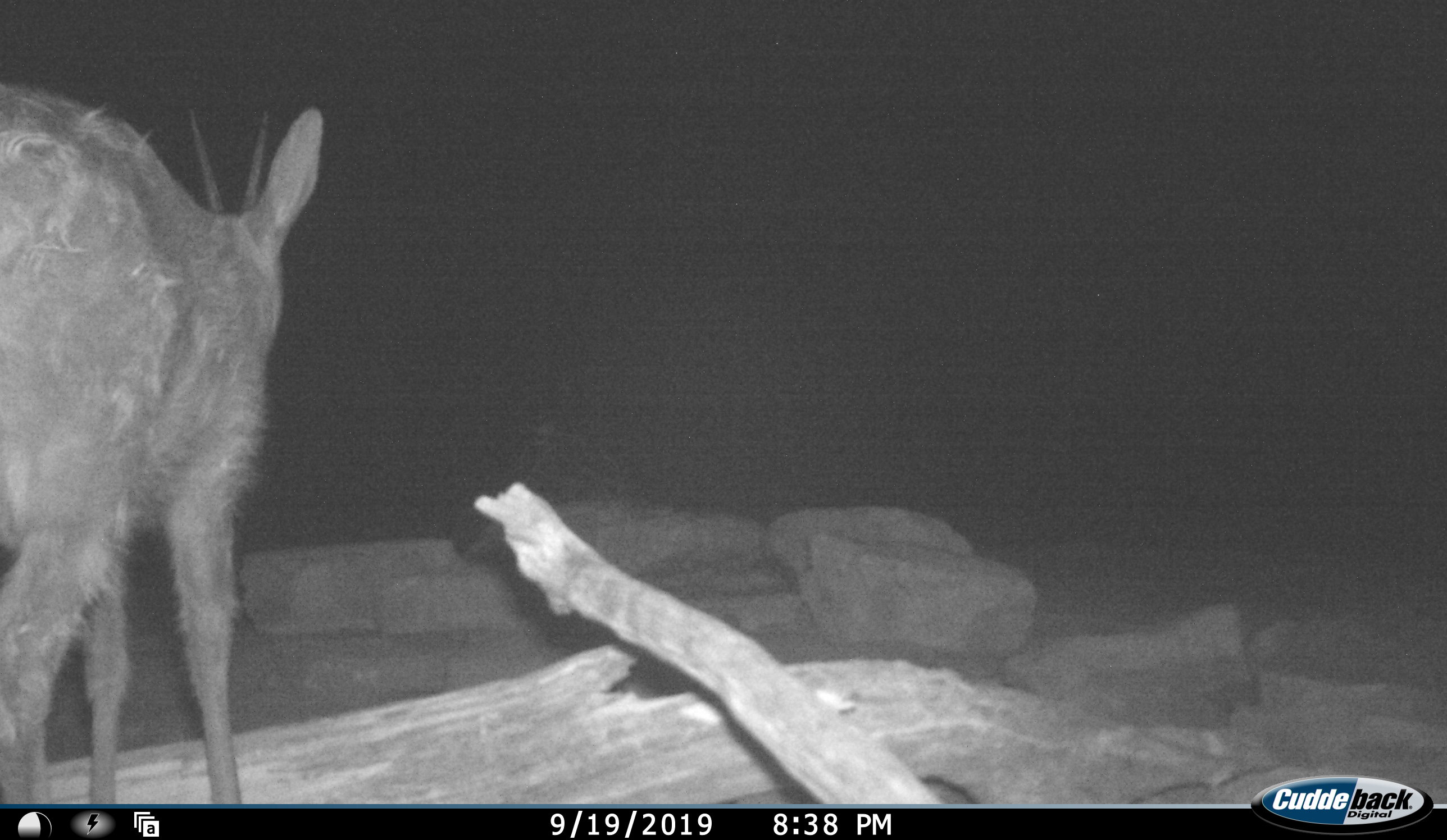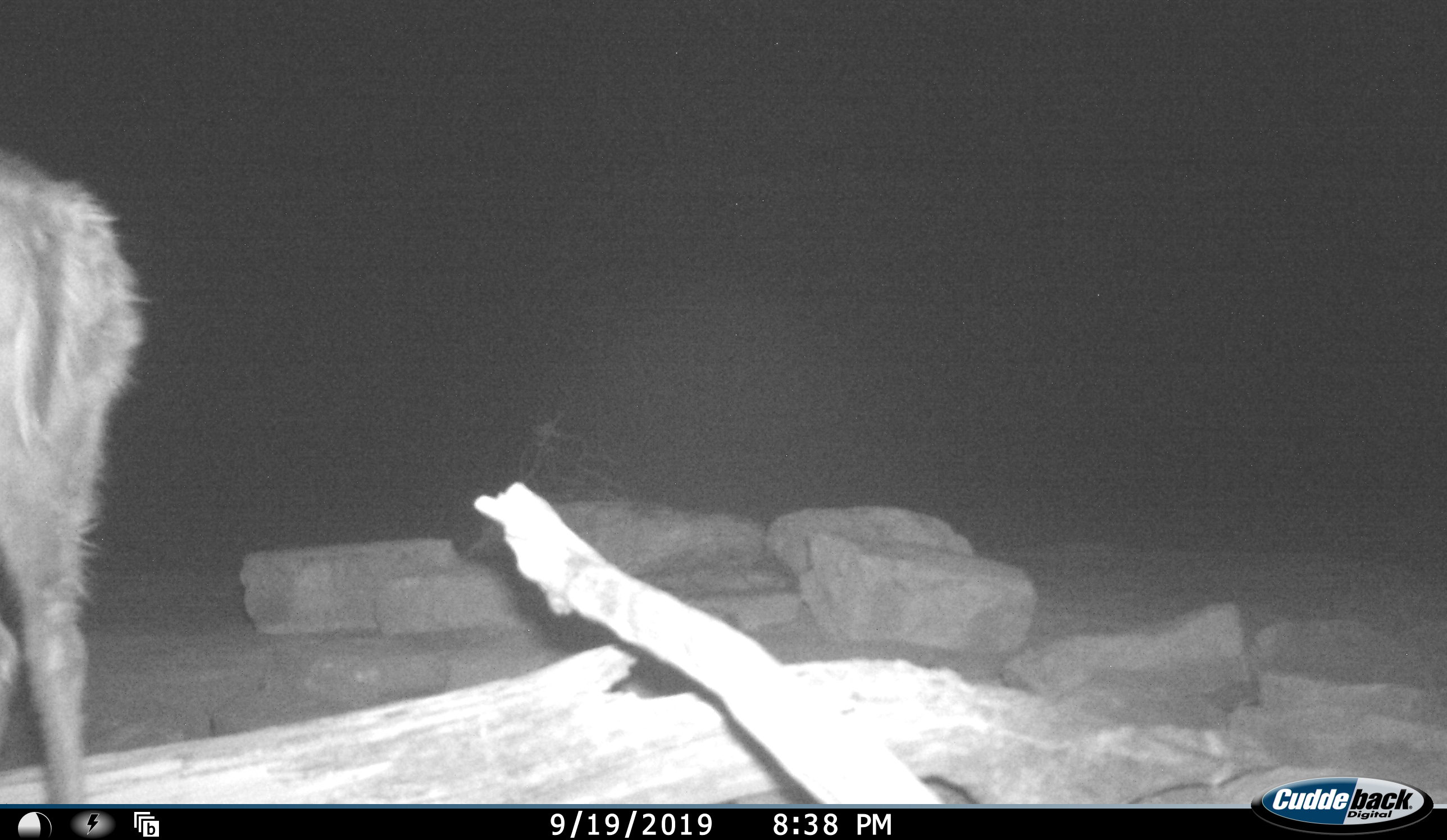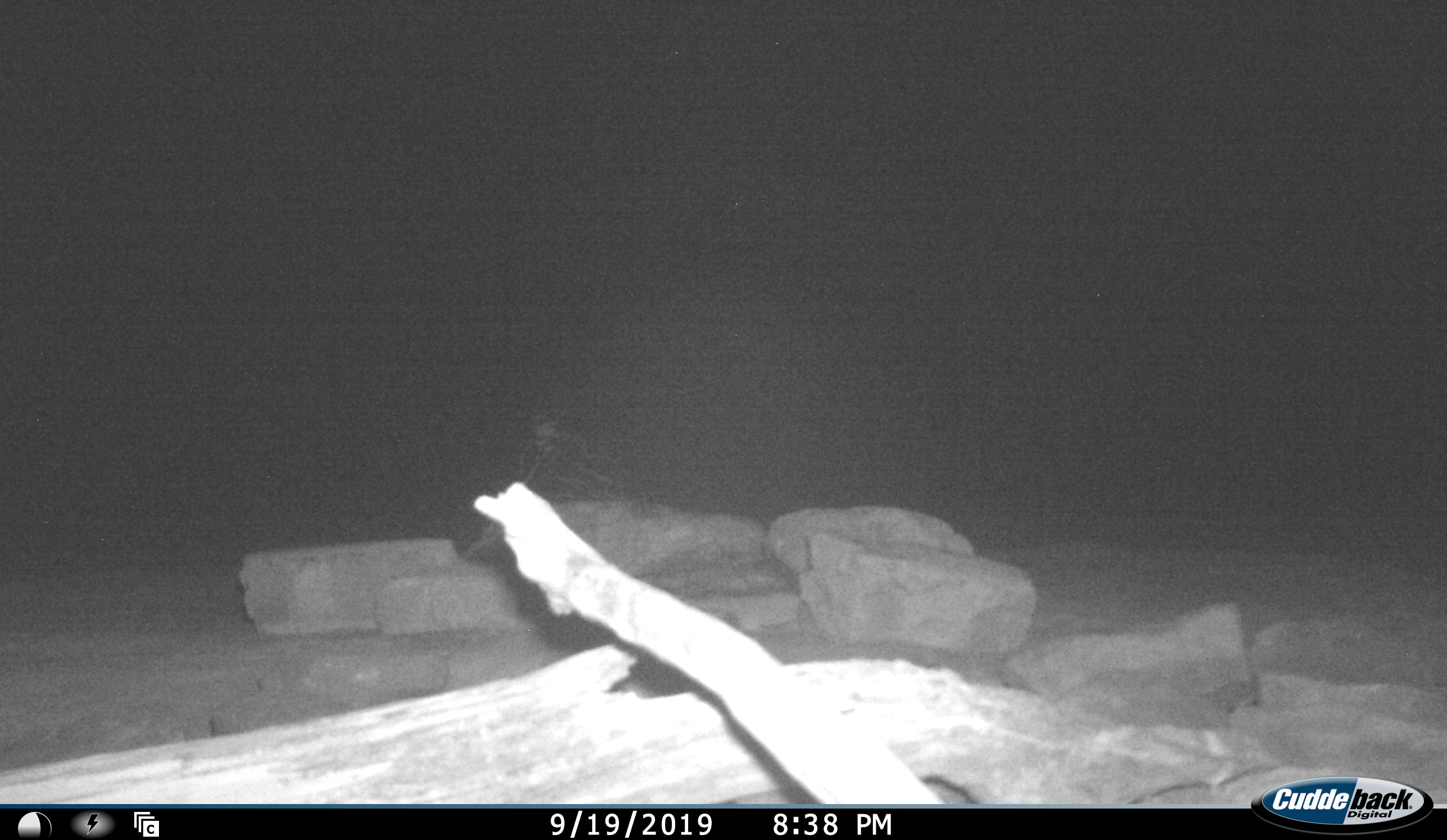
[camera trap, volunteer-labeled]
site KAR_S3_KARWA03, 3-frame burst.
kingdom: Animalia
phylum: Chordata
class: Mammalia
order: Artiodactyla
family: Bovidae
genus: Sylvicapra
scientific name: Sylvicapra grimmia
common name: common duiker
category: duikercommongrey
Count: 1.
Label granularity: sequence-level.